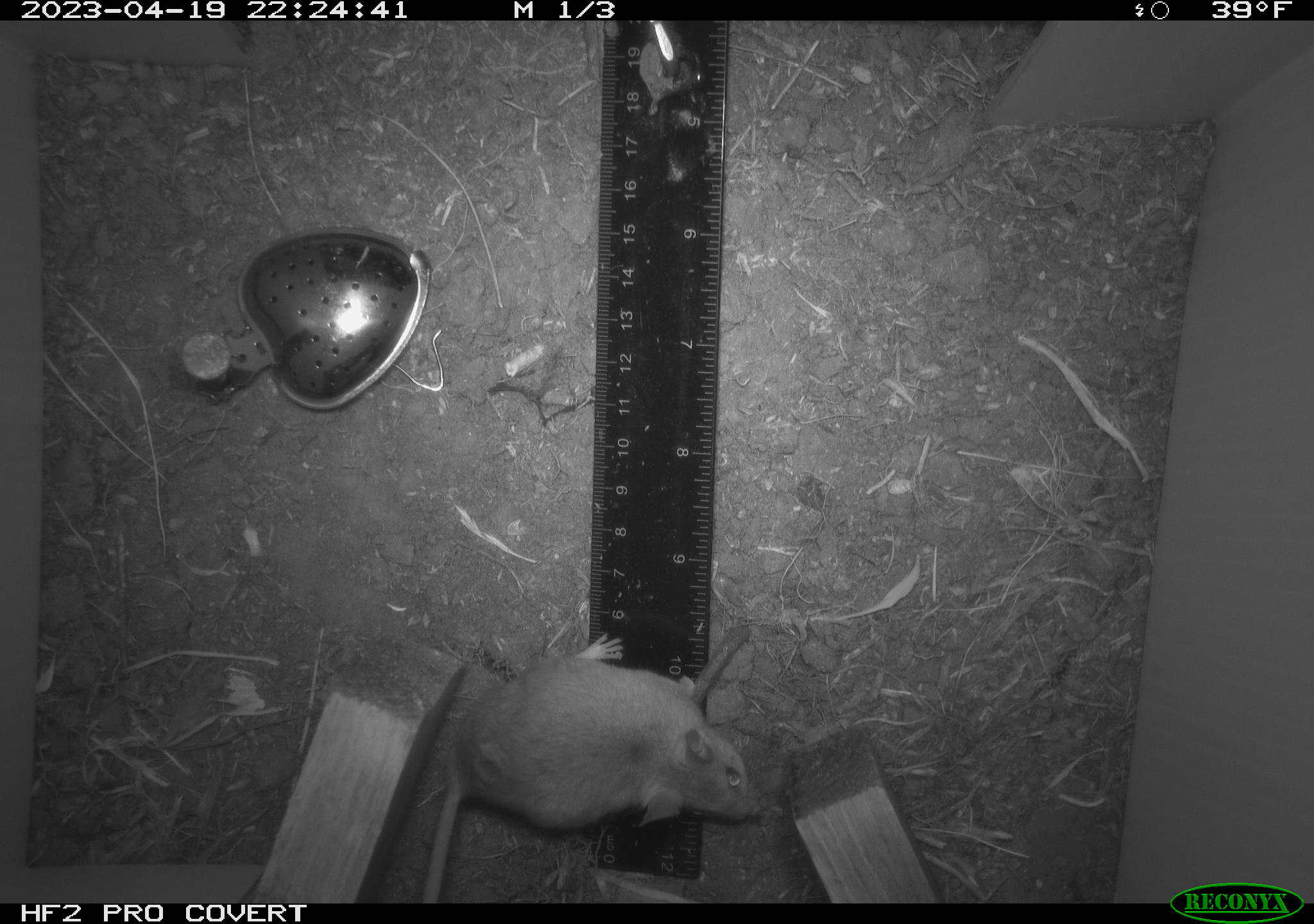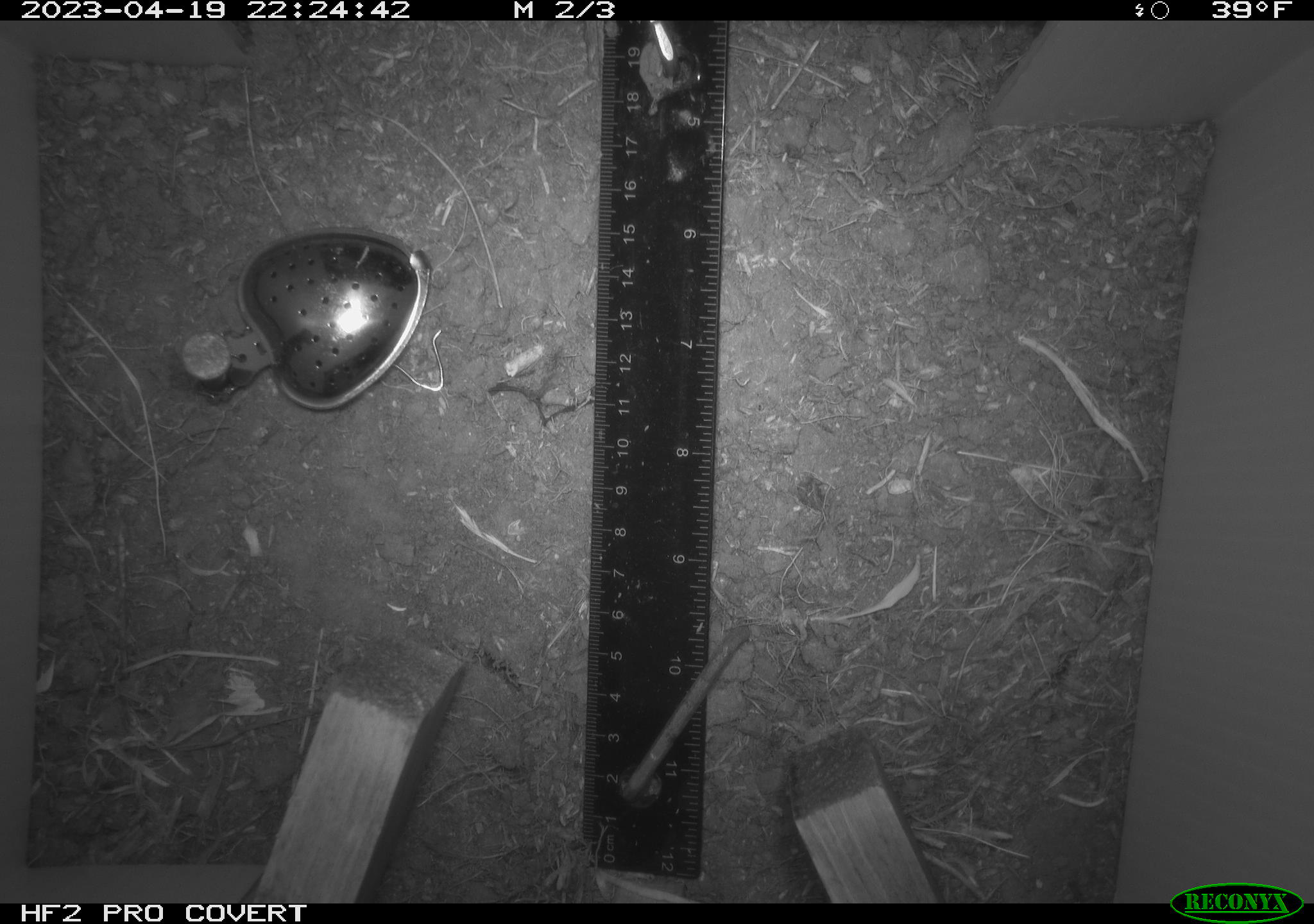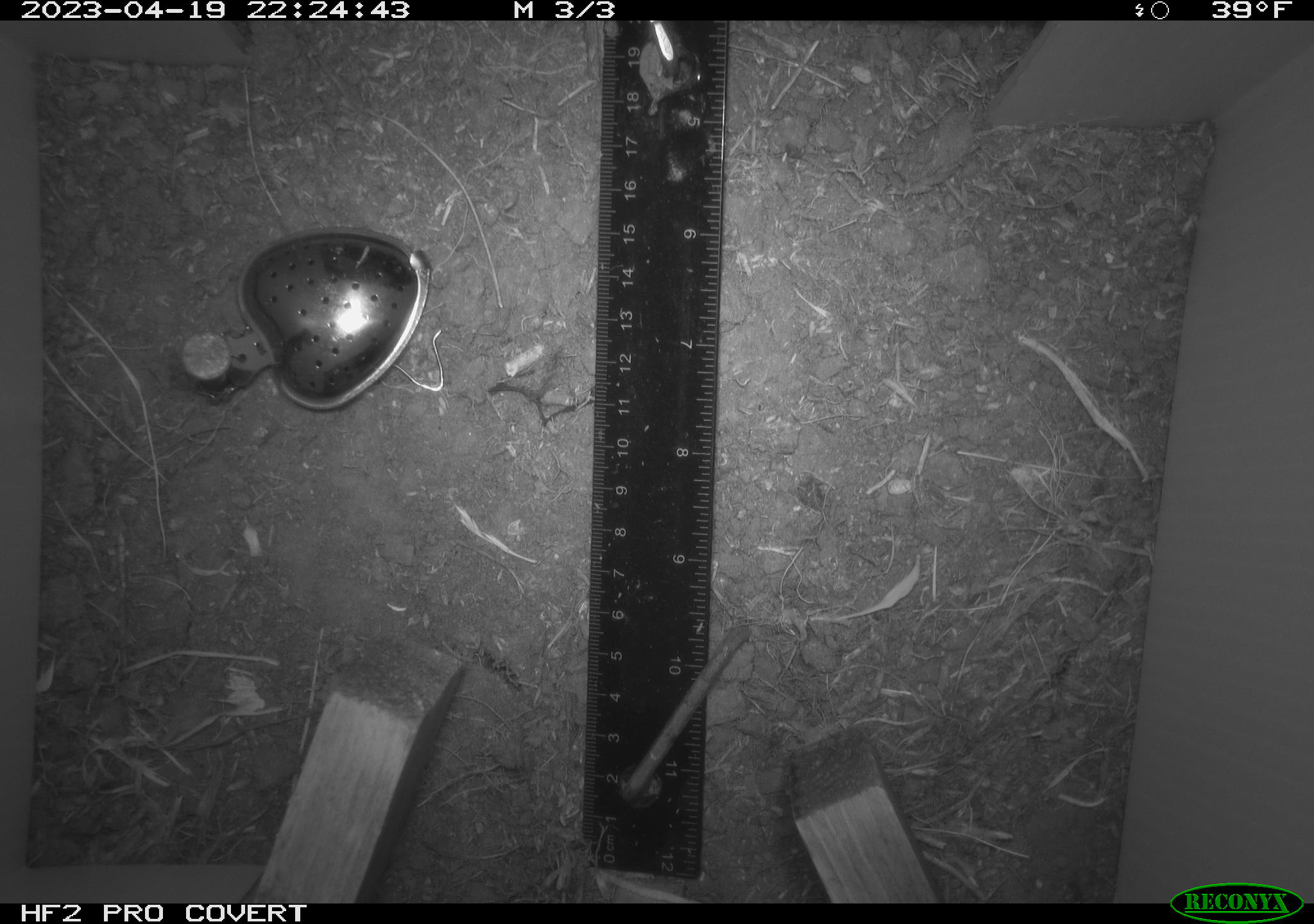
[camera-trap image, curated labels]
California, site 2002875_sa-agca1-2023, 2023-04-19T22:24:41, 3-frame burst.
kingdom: Animalia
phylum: Chordata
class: Mammalia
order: Rodentia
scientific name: Rodentia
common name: mouse species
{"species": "mouse species (Rodentia)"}